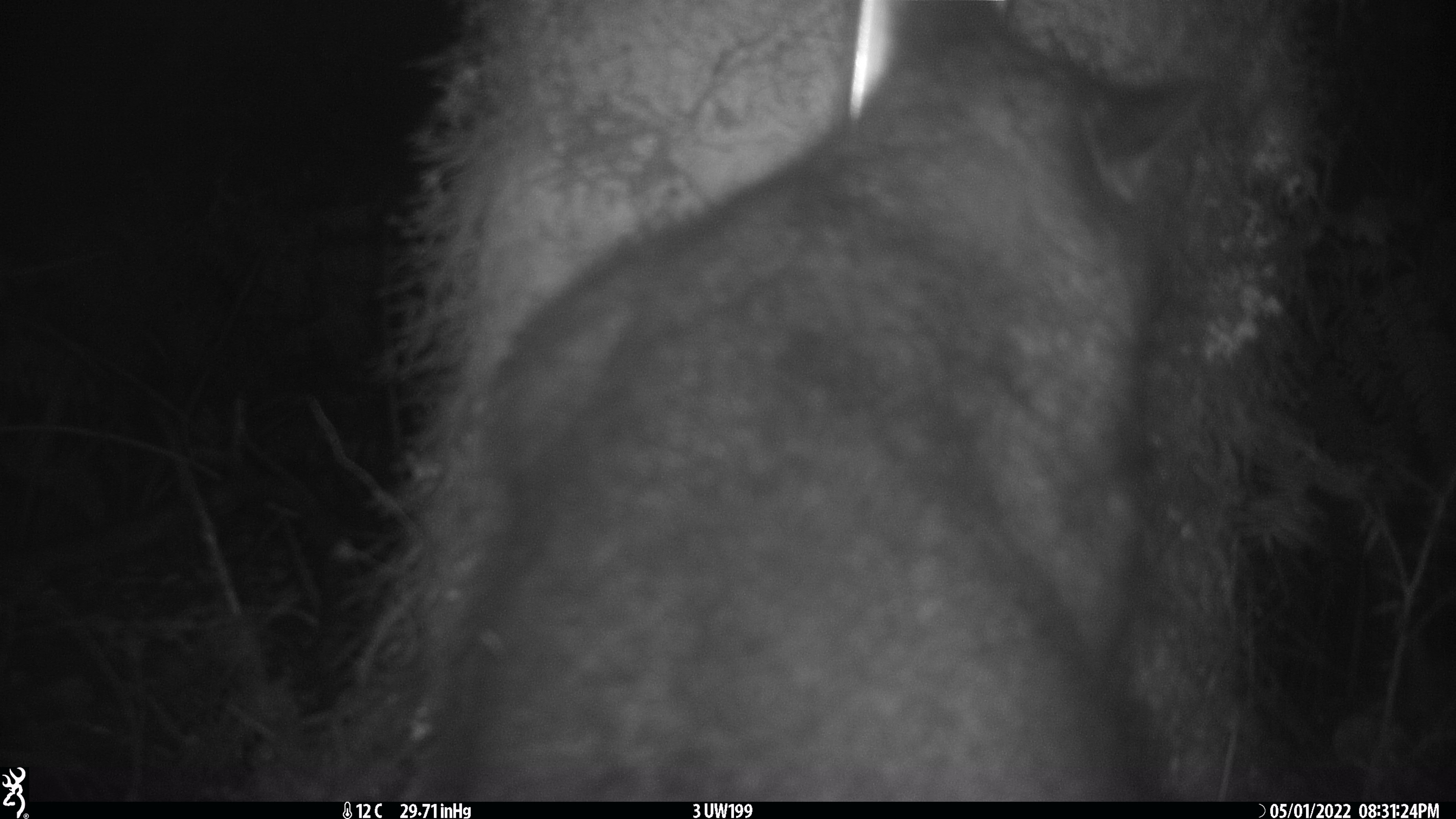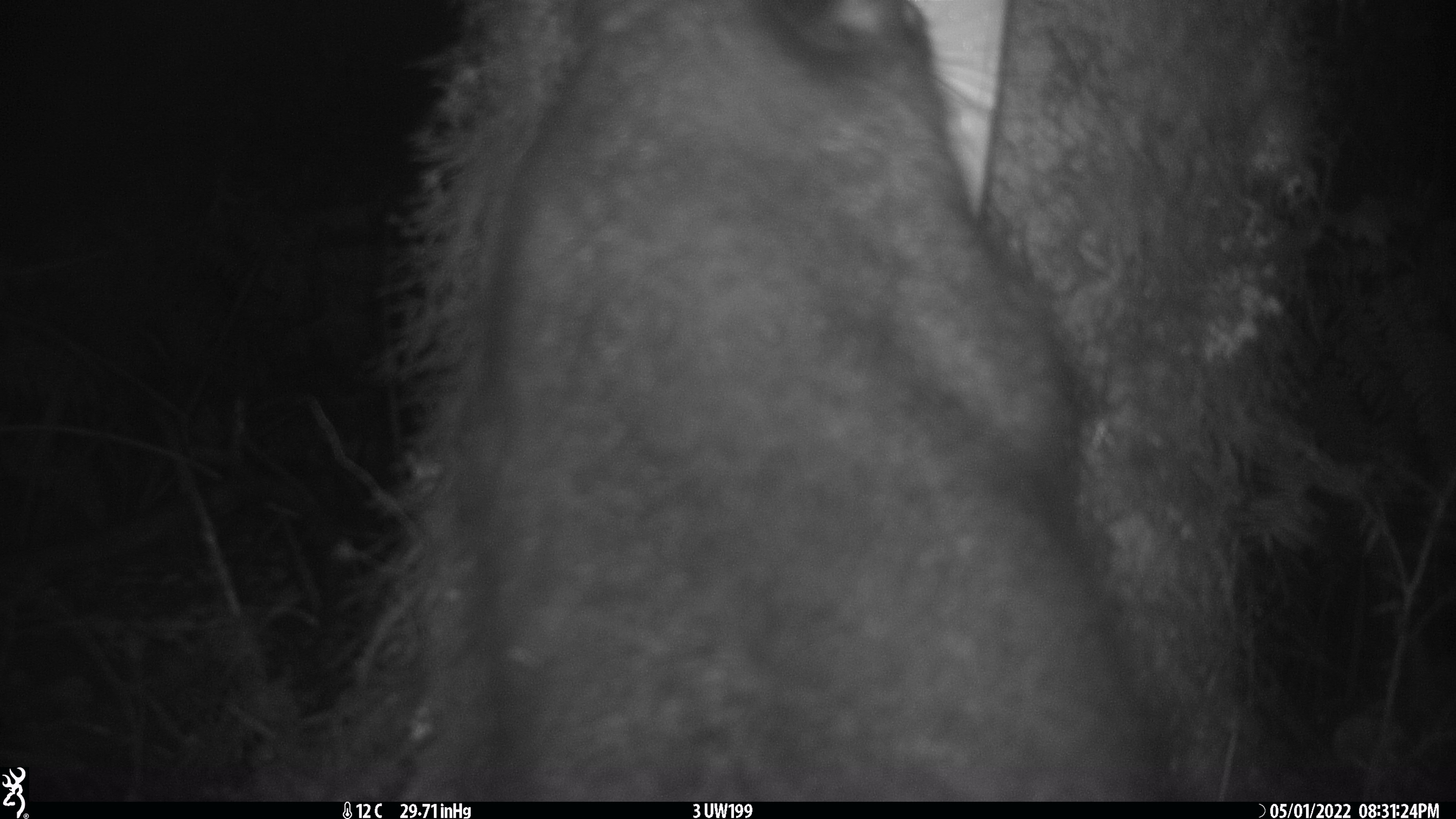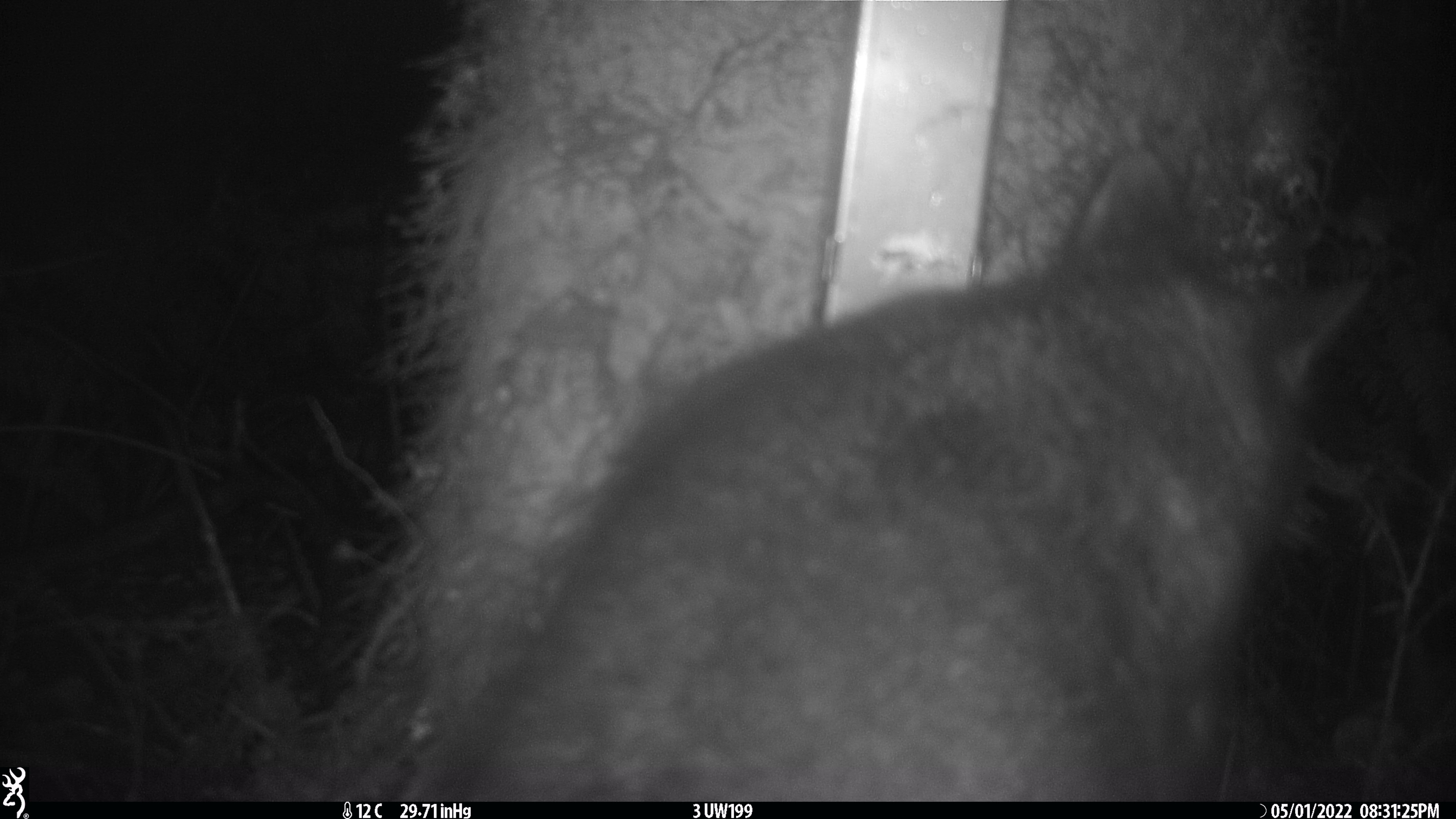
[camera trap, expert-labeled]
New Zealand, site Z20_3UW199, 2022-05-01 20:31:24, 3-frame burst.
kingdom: Animalia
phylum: Chordata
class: Mammalia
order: Diprotodontia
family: Phalangeridae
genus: Trichosurus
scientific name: Trichosurus vulpecula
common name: common brushtail possum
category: possum